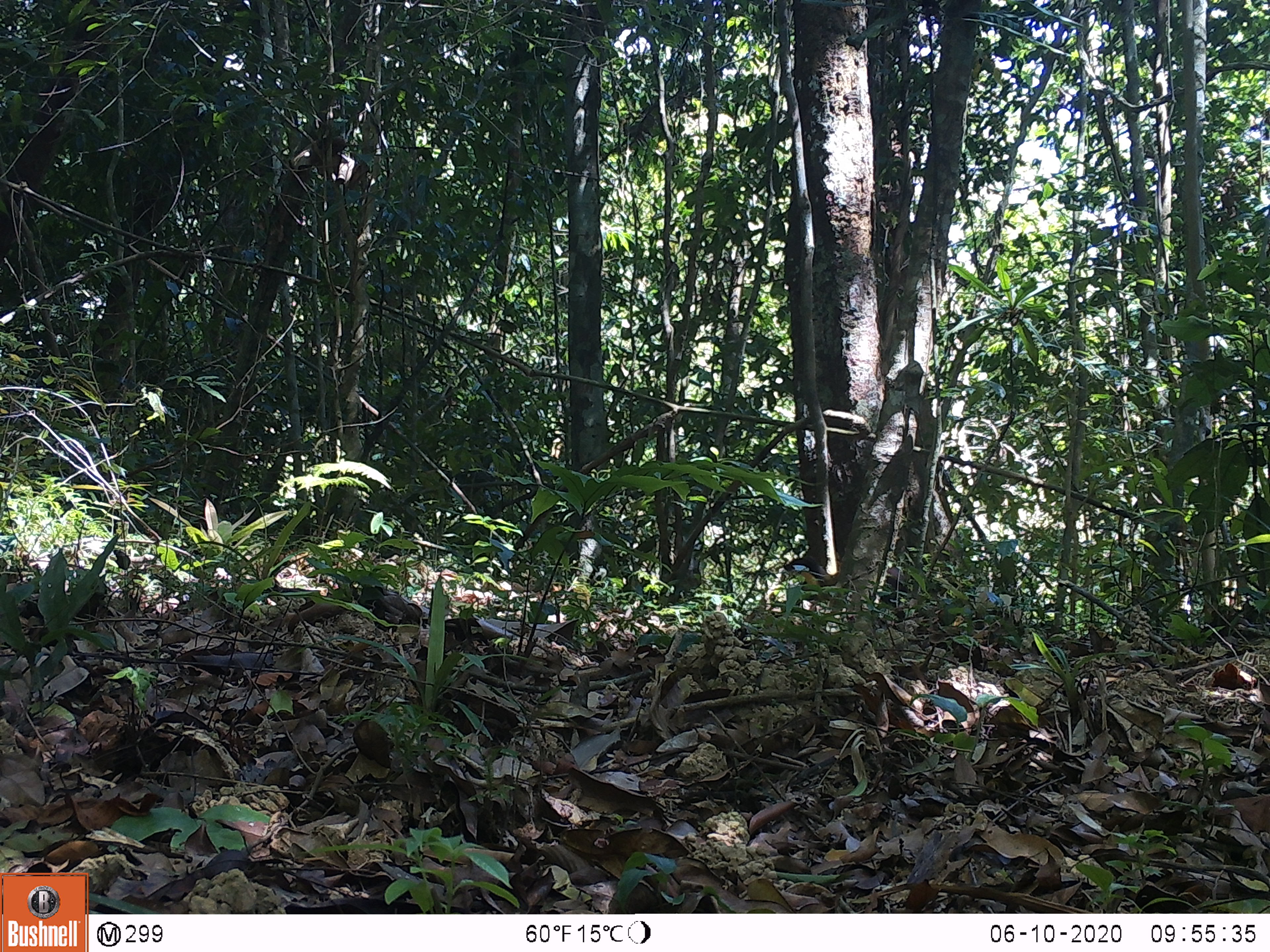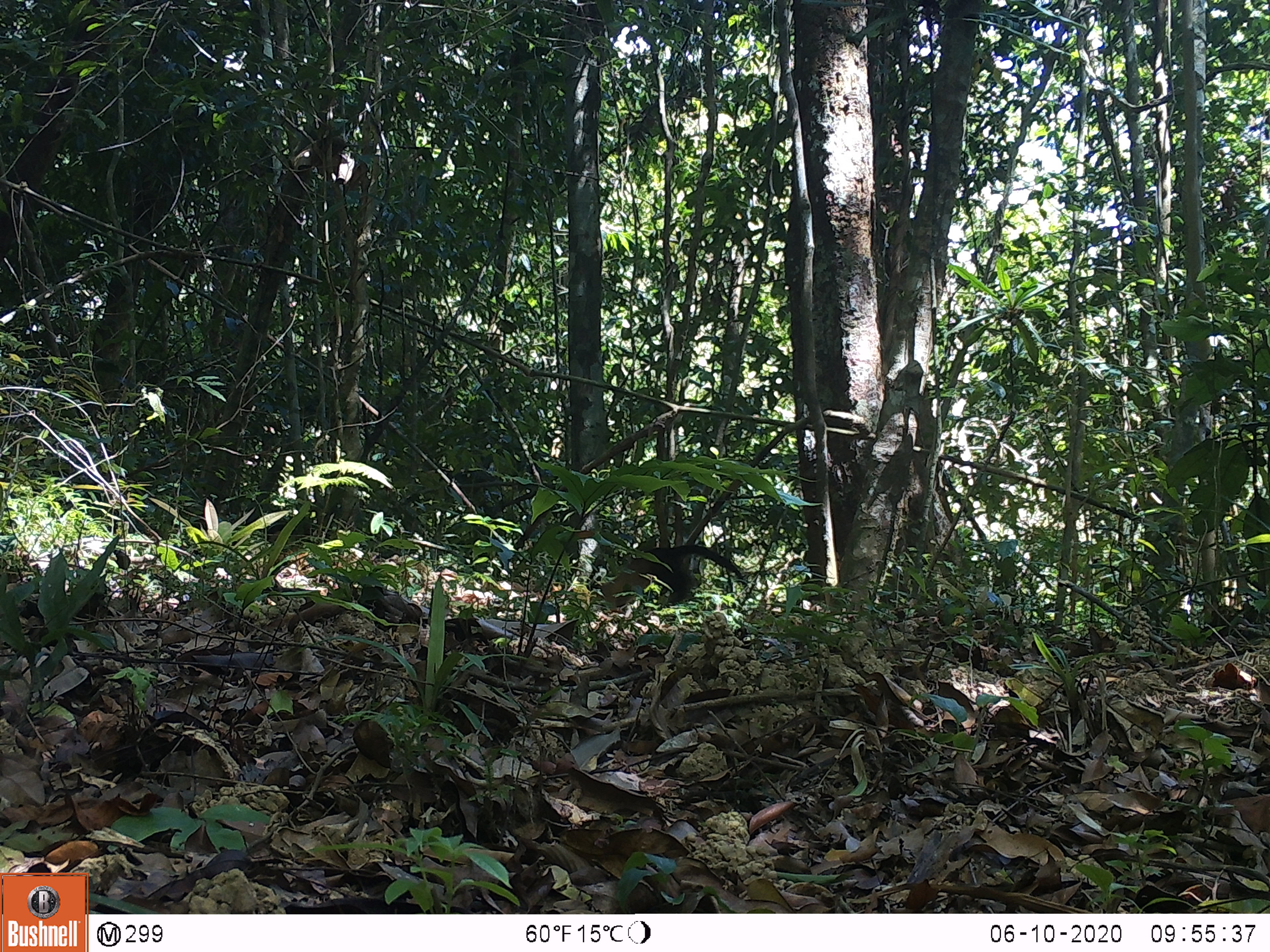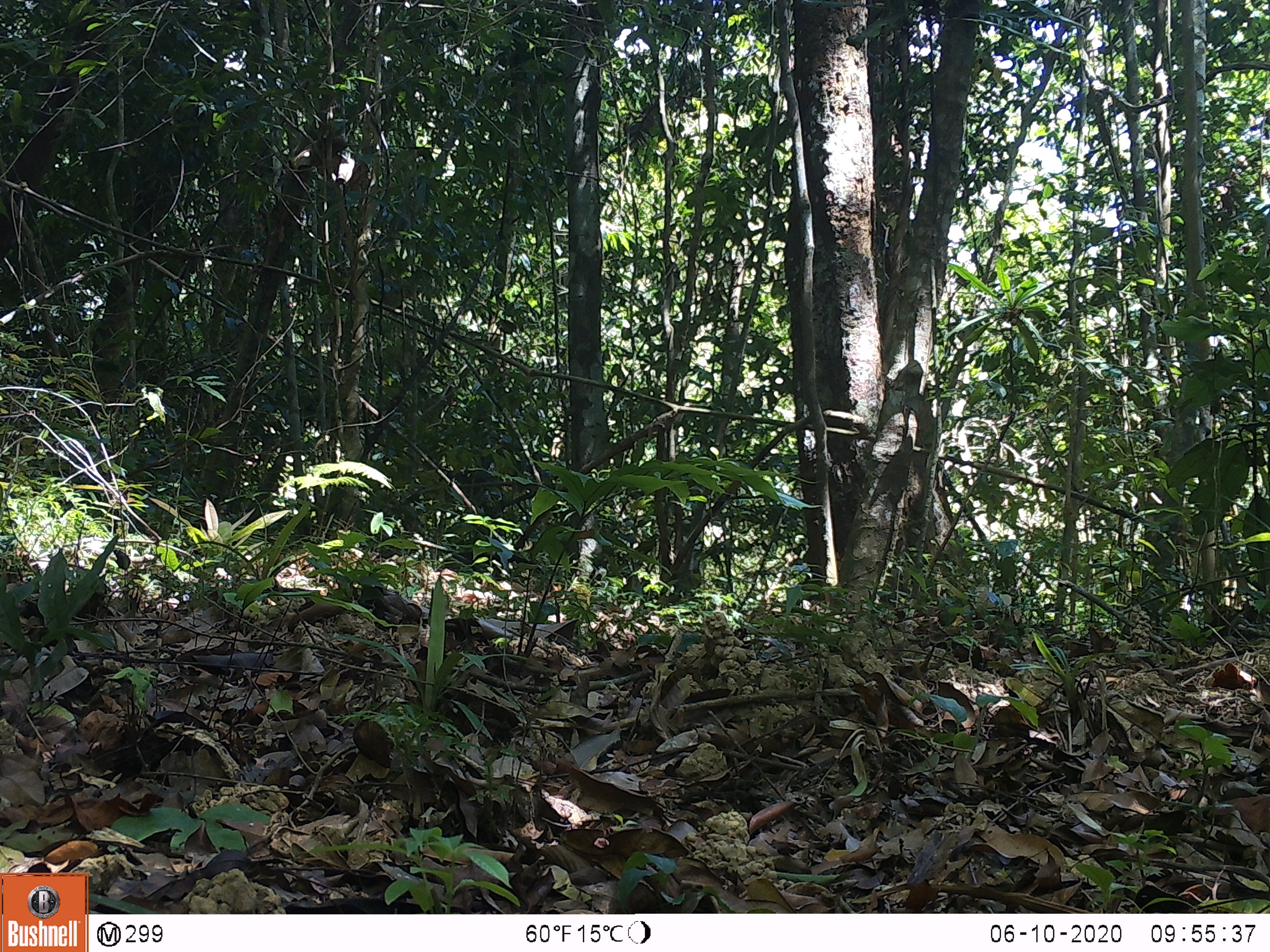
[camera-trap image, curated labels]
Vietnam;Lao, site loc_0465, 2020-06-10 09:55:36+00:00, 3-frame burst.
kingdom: Animalia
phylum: Chordata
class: Mammalia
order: Carnivora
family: Mustelidae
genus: Martes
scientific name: Martes flavigula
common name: yellow-throated marten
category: yellow throated marten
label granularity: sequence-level